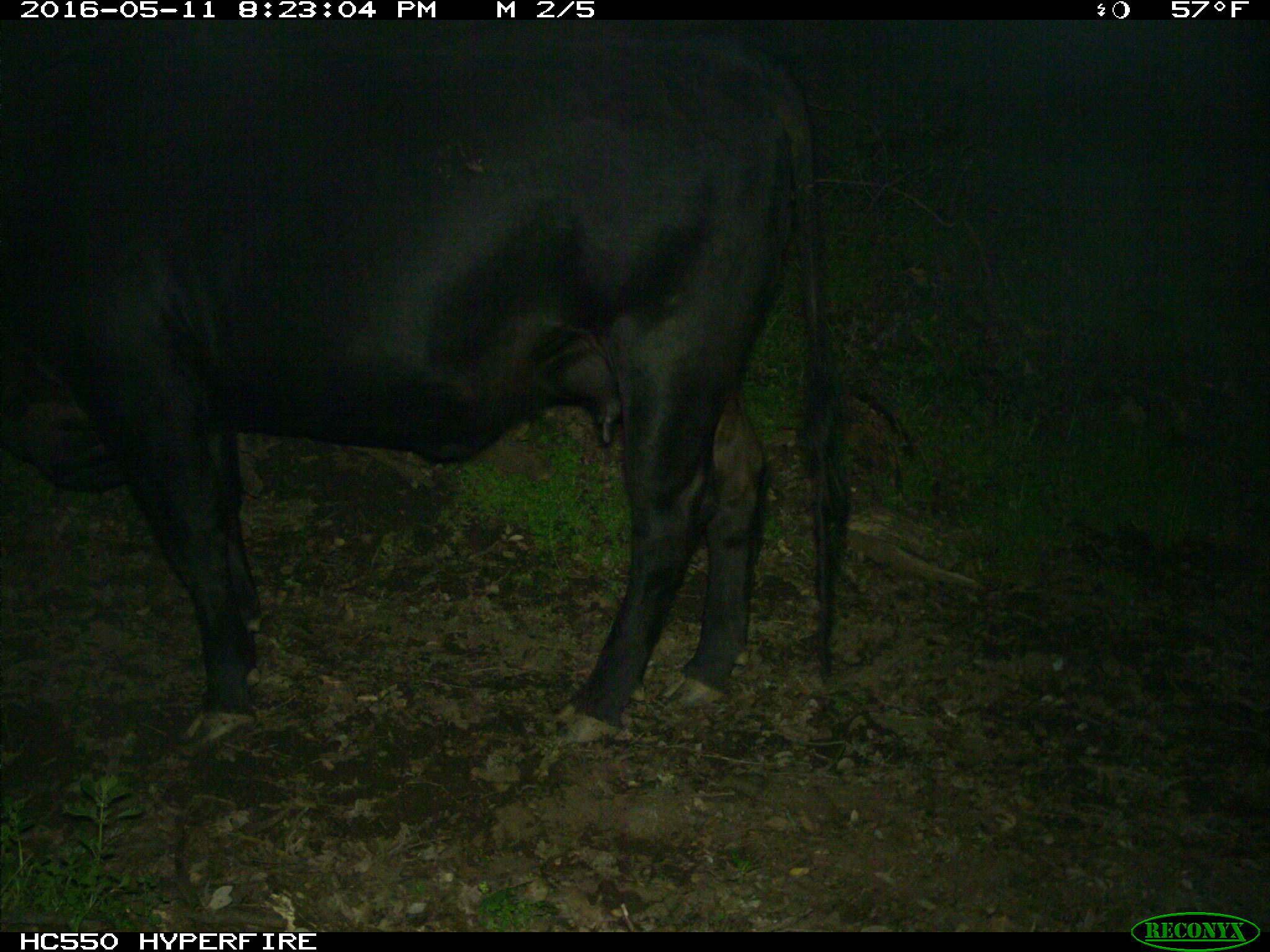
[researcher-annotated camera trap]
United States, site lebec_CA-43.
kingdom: Animalia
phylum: Chordata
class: Mammalia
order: Artiodactyla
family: Bovidae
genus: Bos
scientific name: Bos taurus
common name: domestic cow